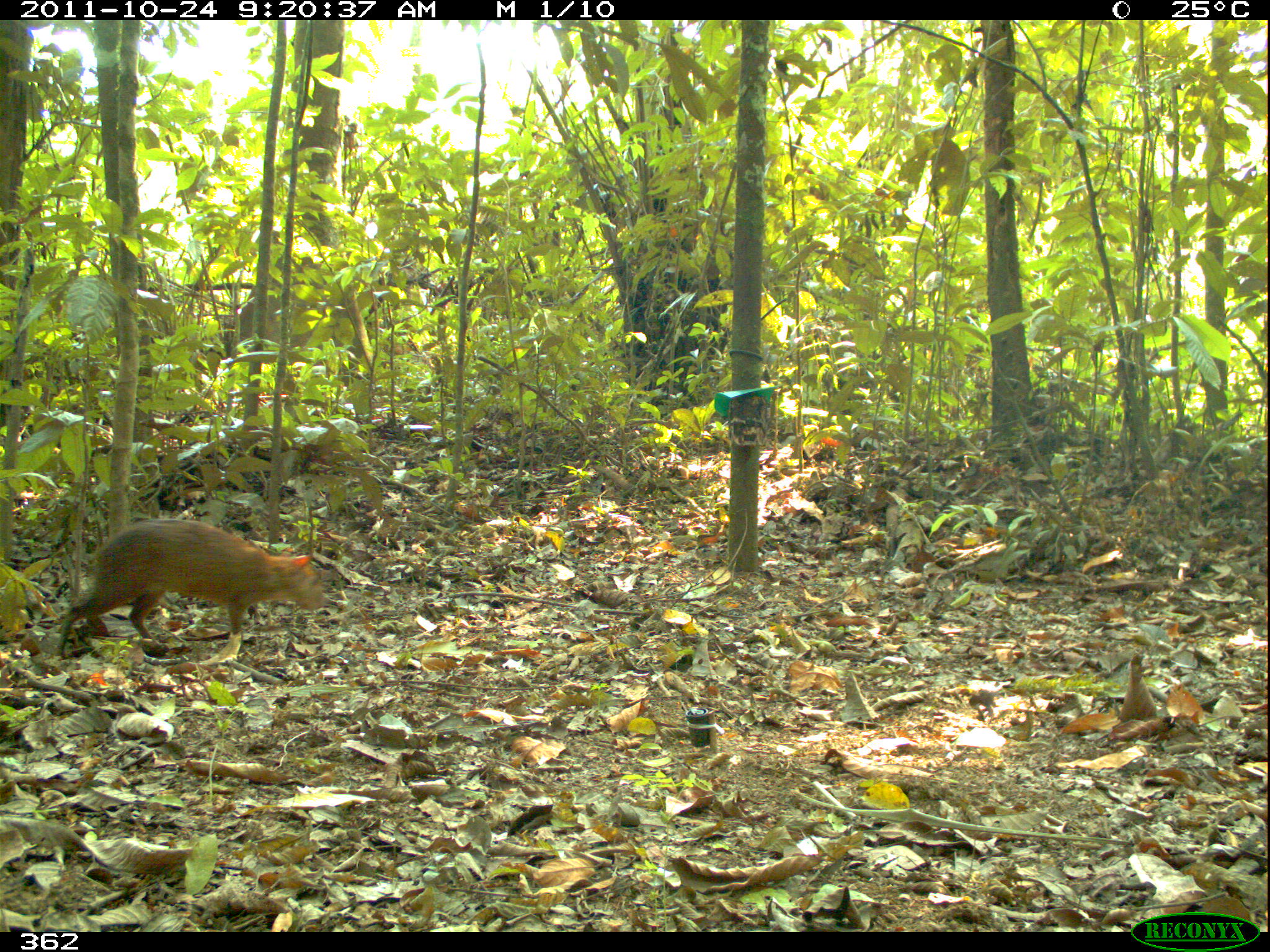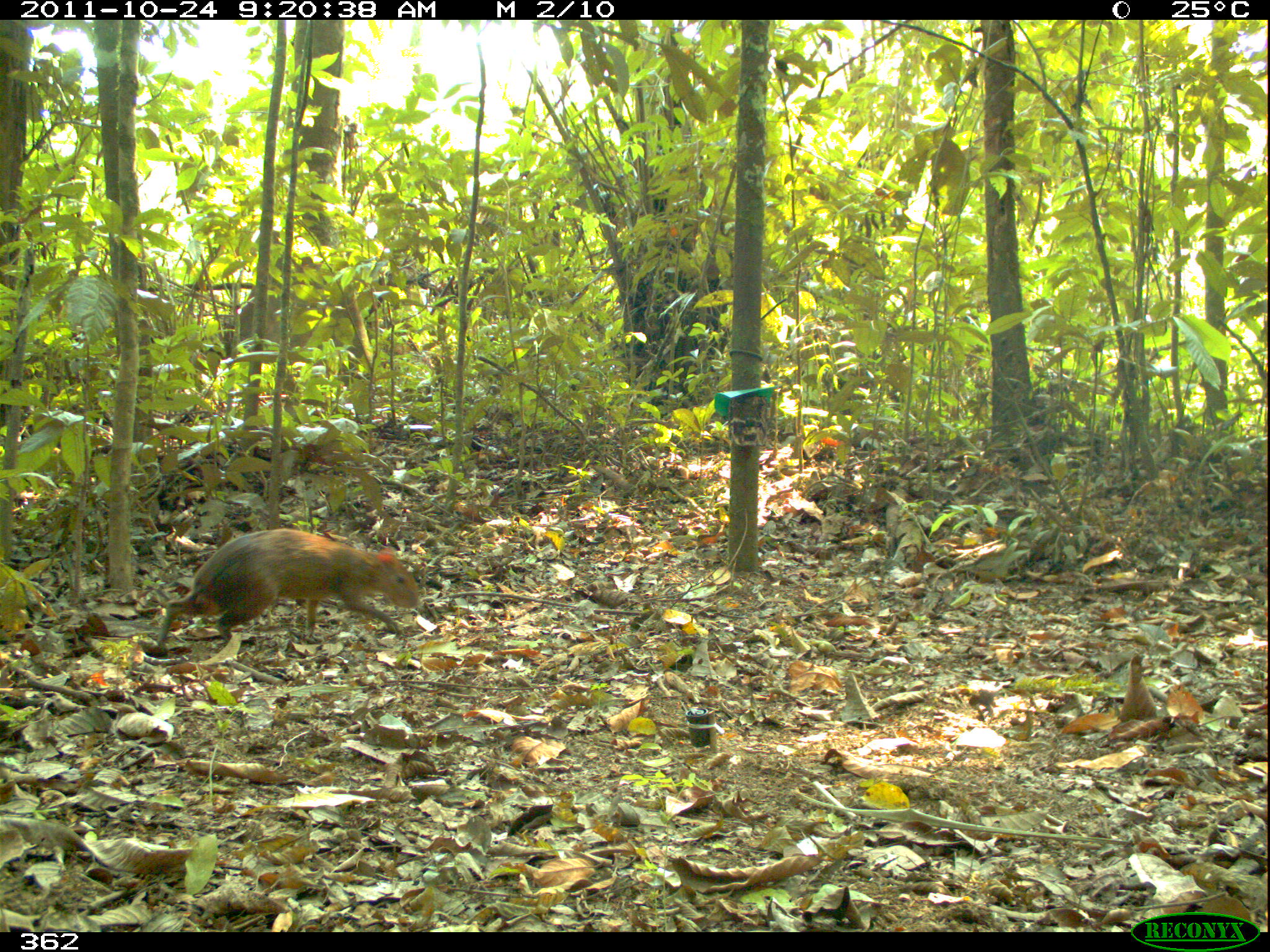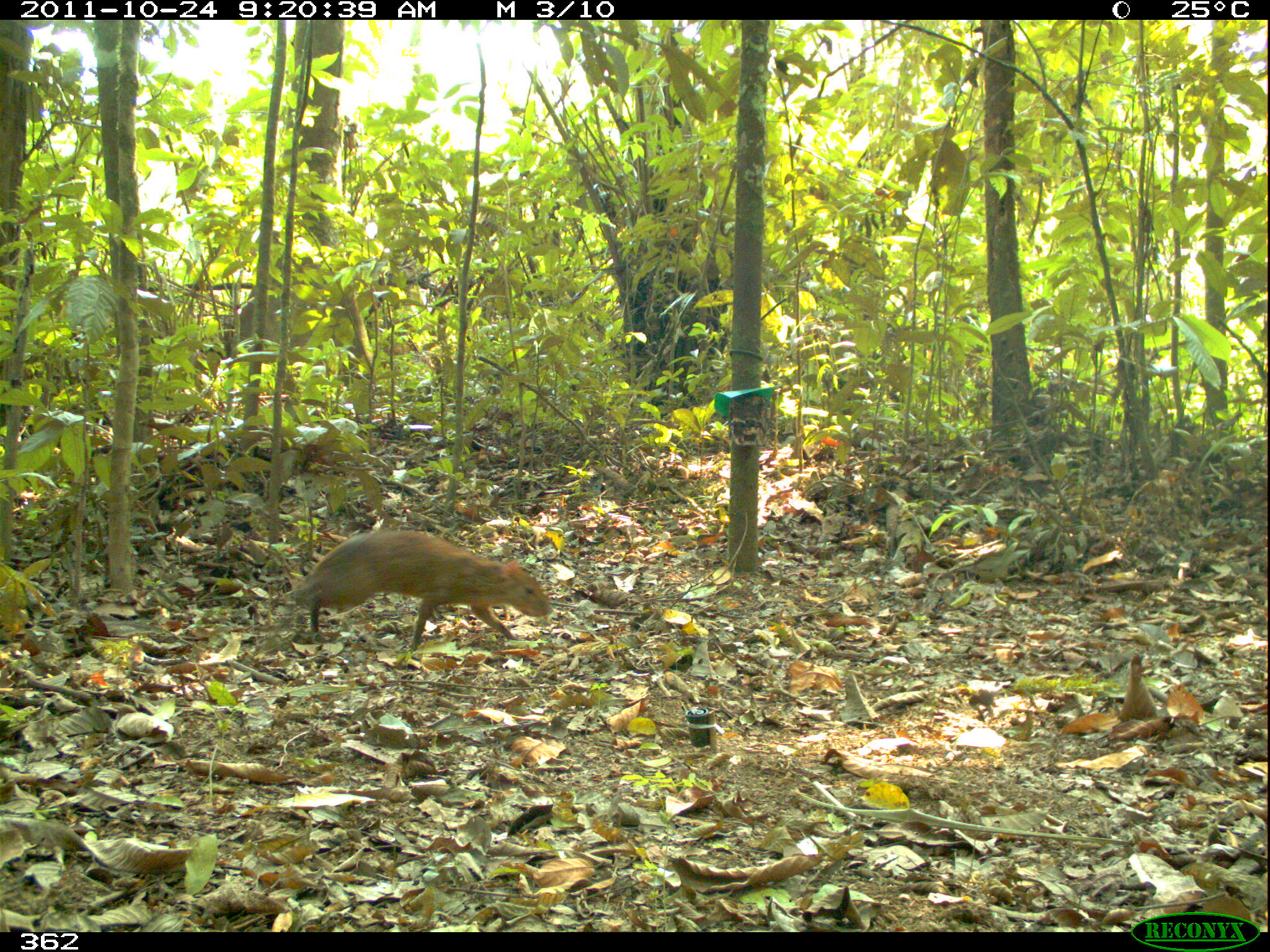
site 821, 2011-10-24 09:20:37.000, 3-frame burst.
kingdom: Animalia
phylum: Chordata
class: Mammalia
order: Rodentia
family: Dasyproctidae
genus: Dasyprocta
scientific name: Dasyprocta punctata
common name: central american agouti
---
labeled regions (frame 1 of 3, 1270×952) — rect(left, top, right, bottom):
dasyprocta punctata: rect(51, 516, 327, 659)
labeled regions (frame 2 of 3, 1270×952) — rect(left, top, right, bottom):
dasyprocta punctata: rect(156, 525, 426, 659)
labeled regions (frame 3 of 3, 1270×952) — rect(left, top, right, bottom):
dasyprocta punctata: rect(277, 523, 552, 658)